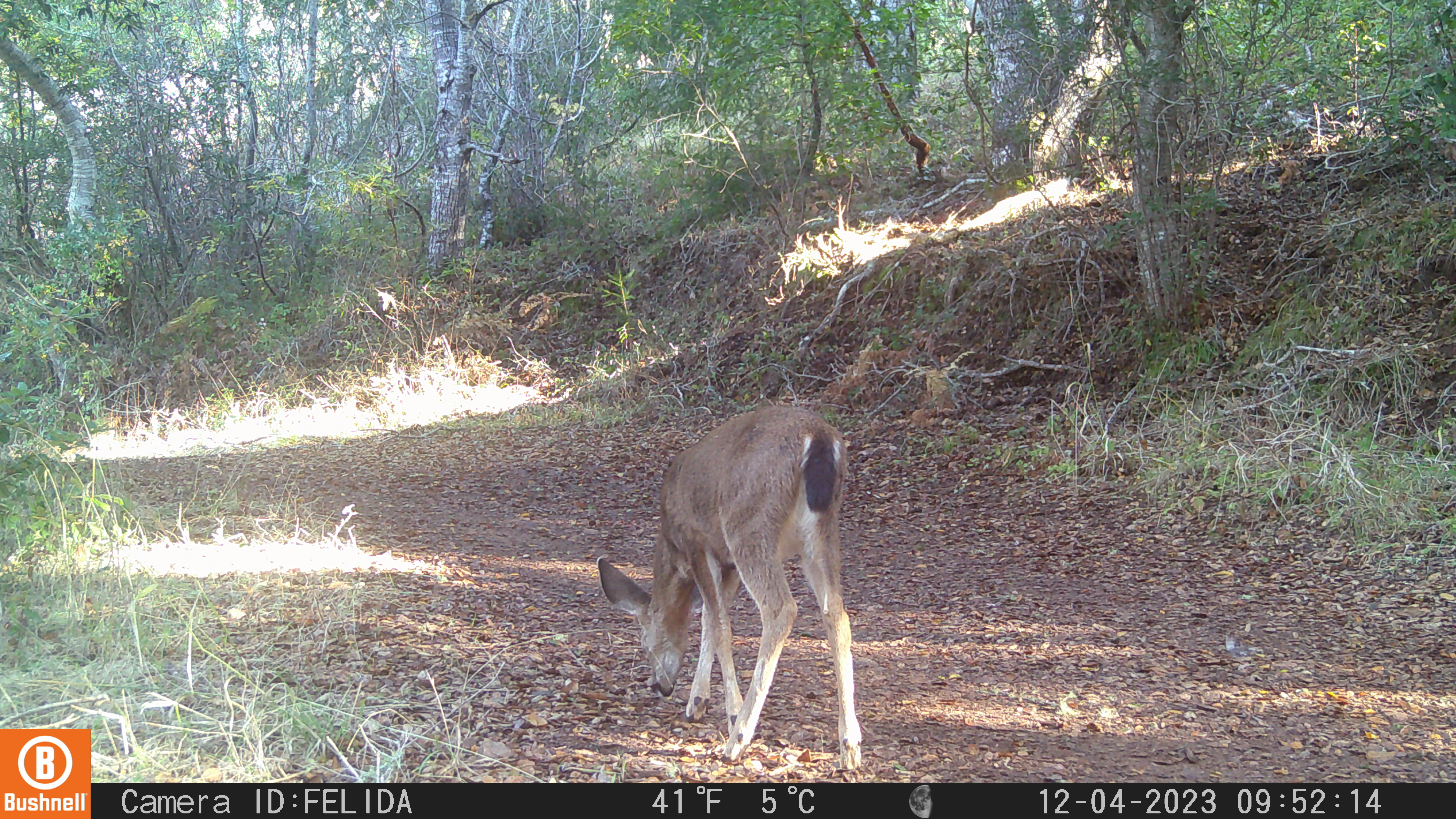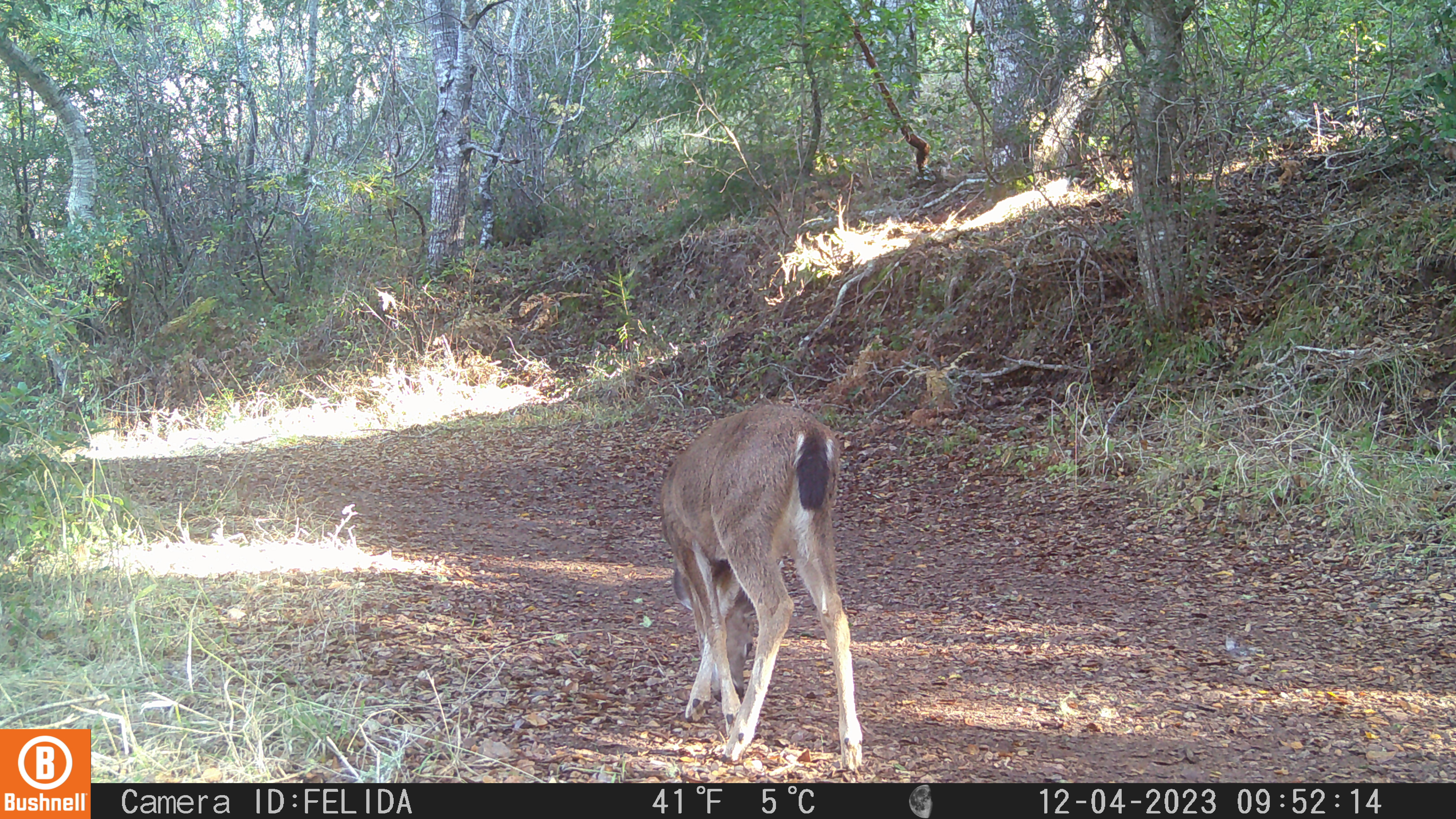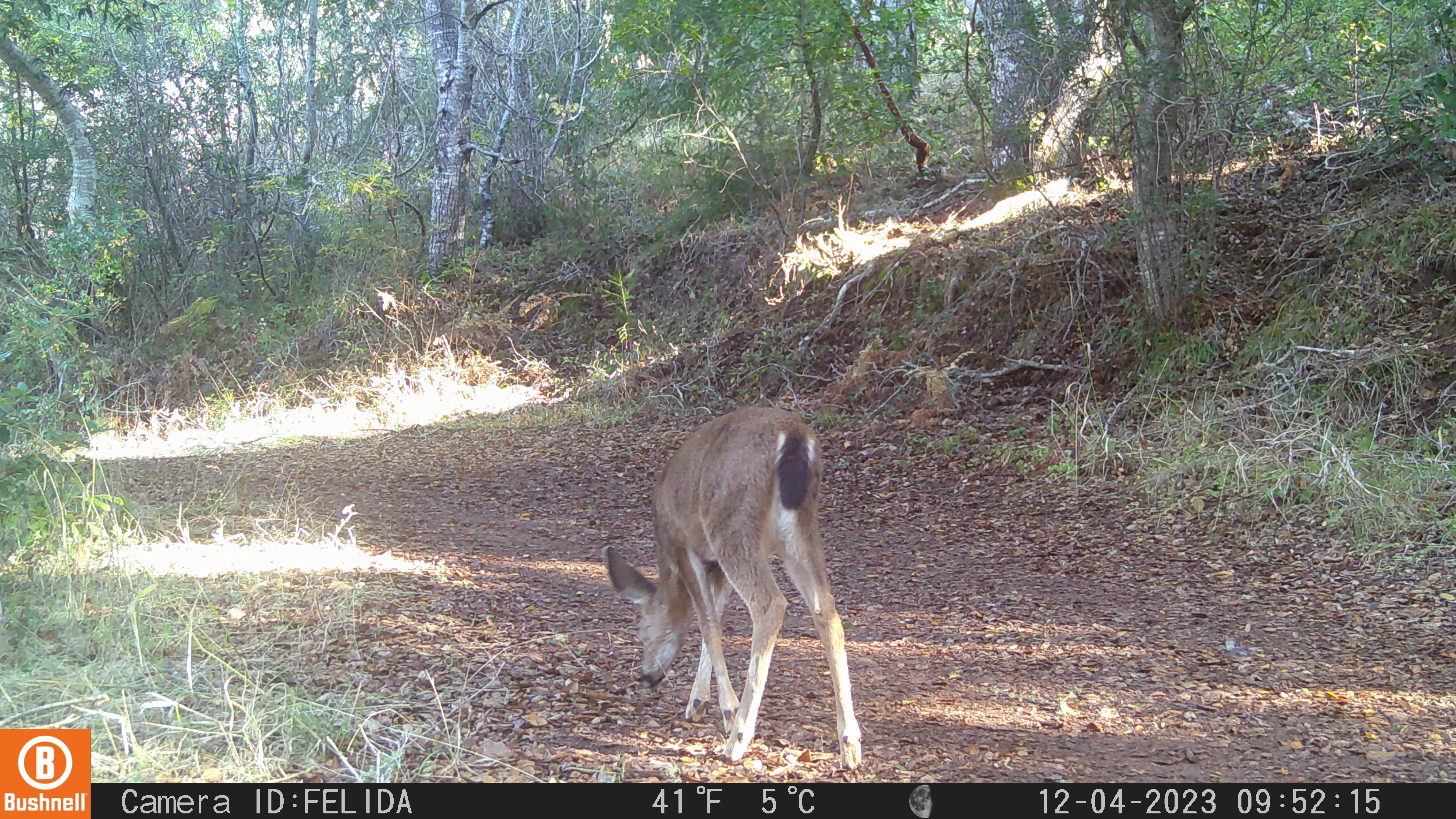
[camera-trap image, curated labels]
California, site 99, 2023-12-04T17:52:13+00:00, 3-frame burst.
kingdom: Animalia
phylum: Chordata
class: Mammalia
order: Artiodactyla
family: Cervidae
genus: Odocoileus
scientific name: Odocoileus hemionus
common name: mule deer